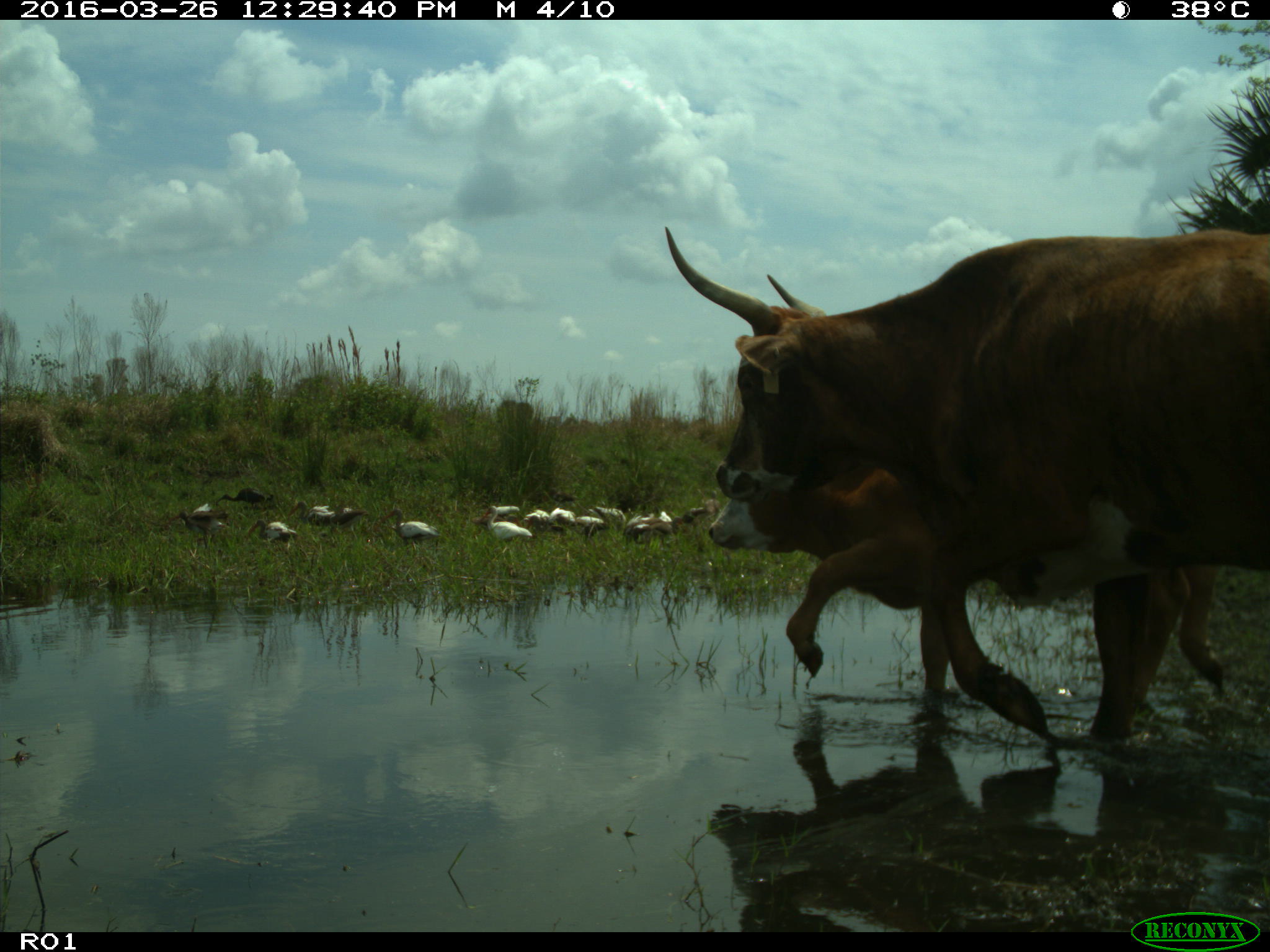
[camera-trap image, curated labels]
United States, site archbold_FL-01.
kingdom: Animalia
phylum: Chordata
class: Mammalia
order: Artiodactyla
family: Bovidae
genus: Bos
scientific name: Bos taurus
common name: domestic cow